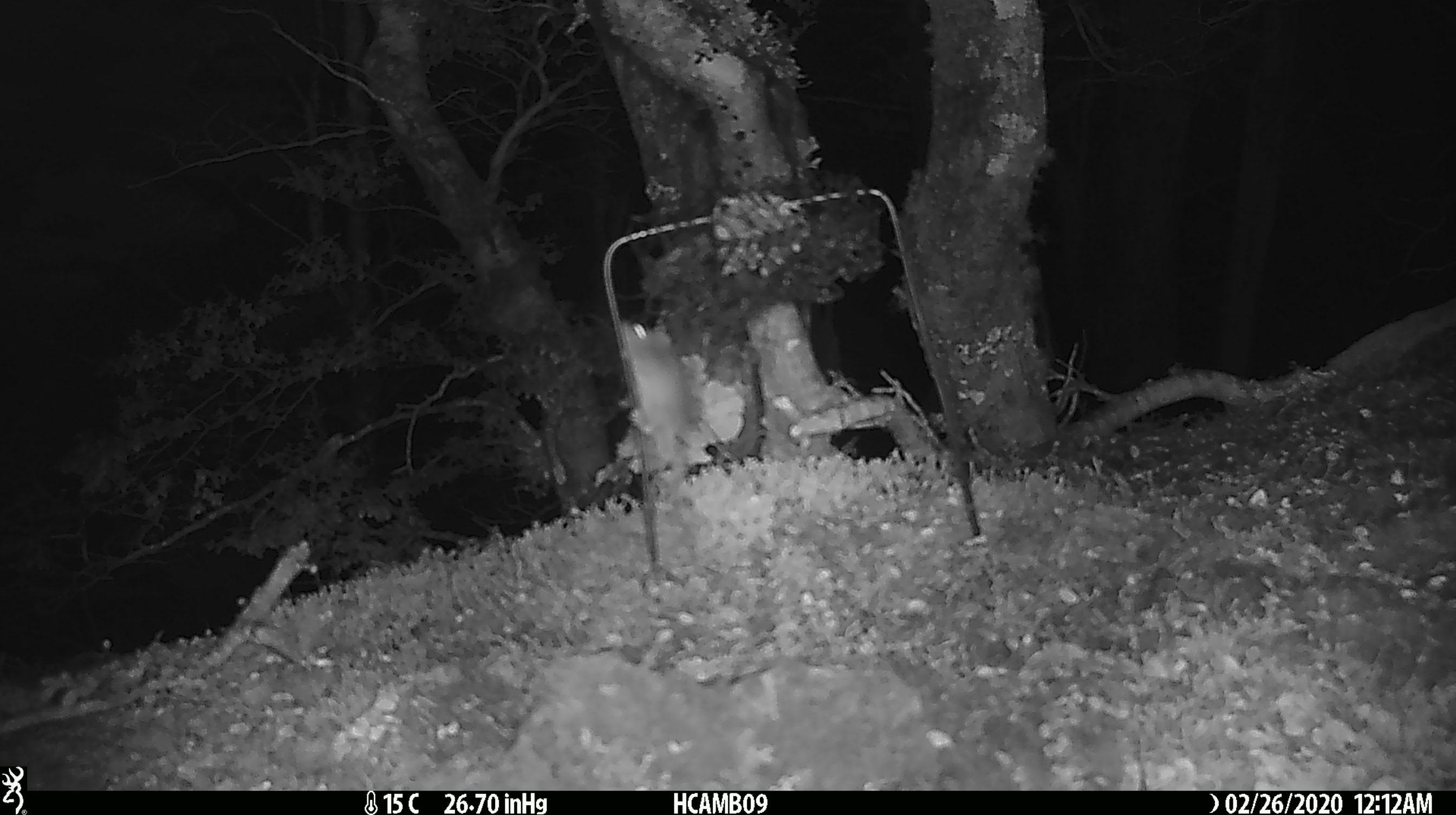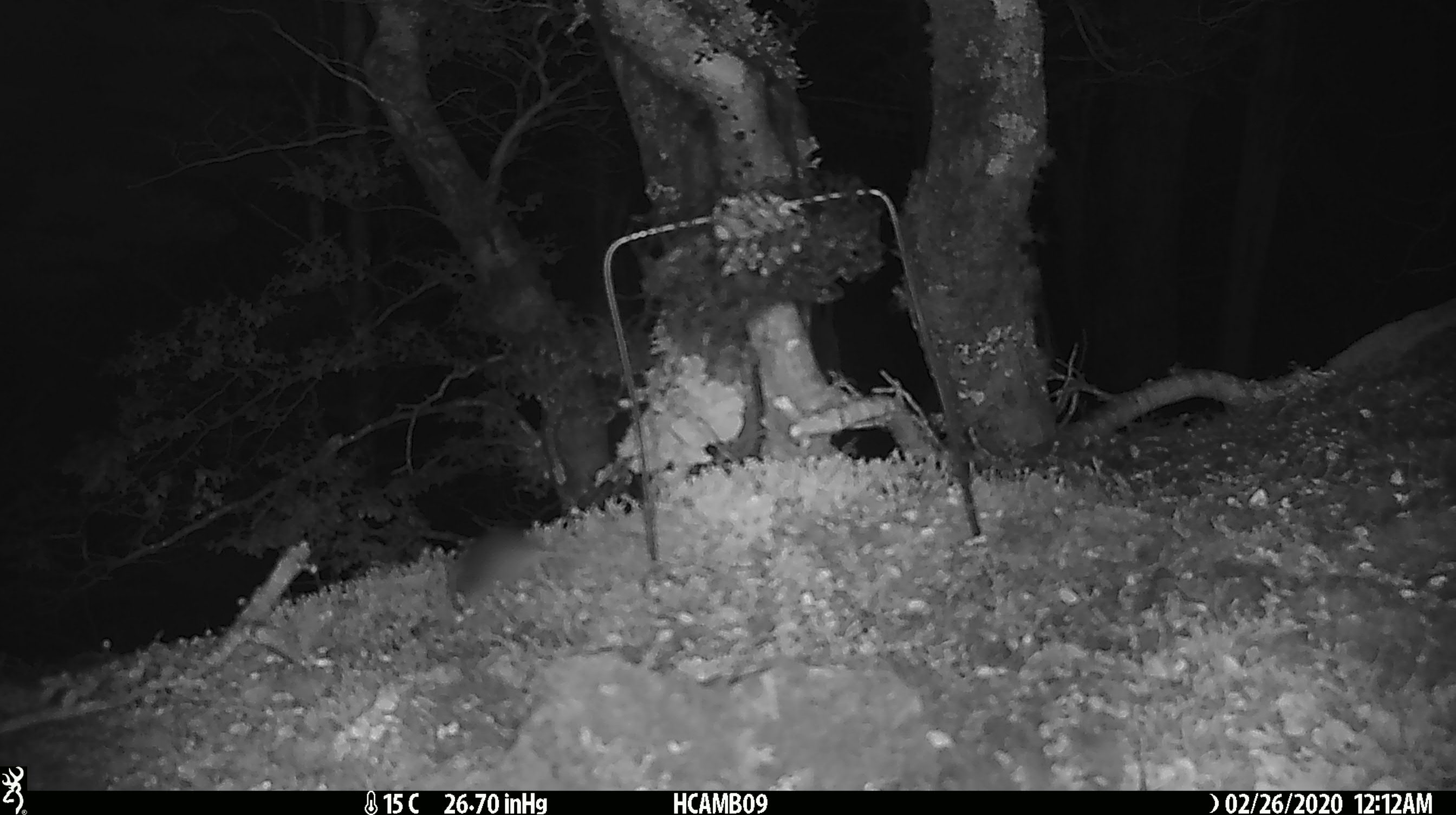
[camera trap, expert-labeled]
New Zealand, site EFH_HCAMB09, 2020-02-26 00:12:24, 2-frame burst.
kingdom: Animalia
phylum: Chordata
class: Mammalia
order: Rodentia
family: Muridae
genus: Mus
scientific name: Mus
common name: mouse